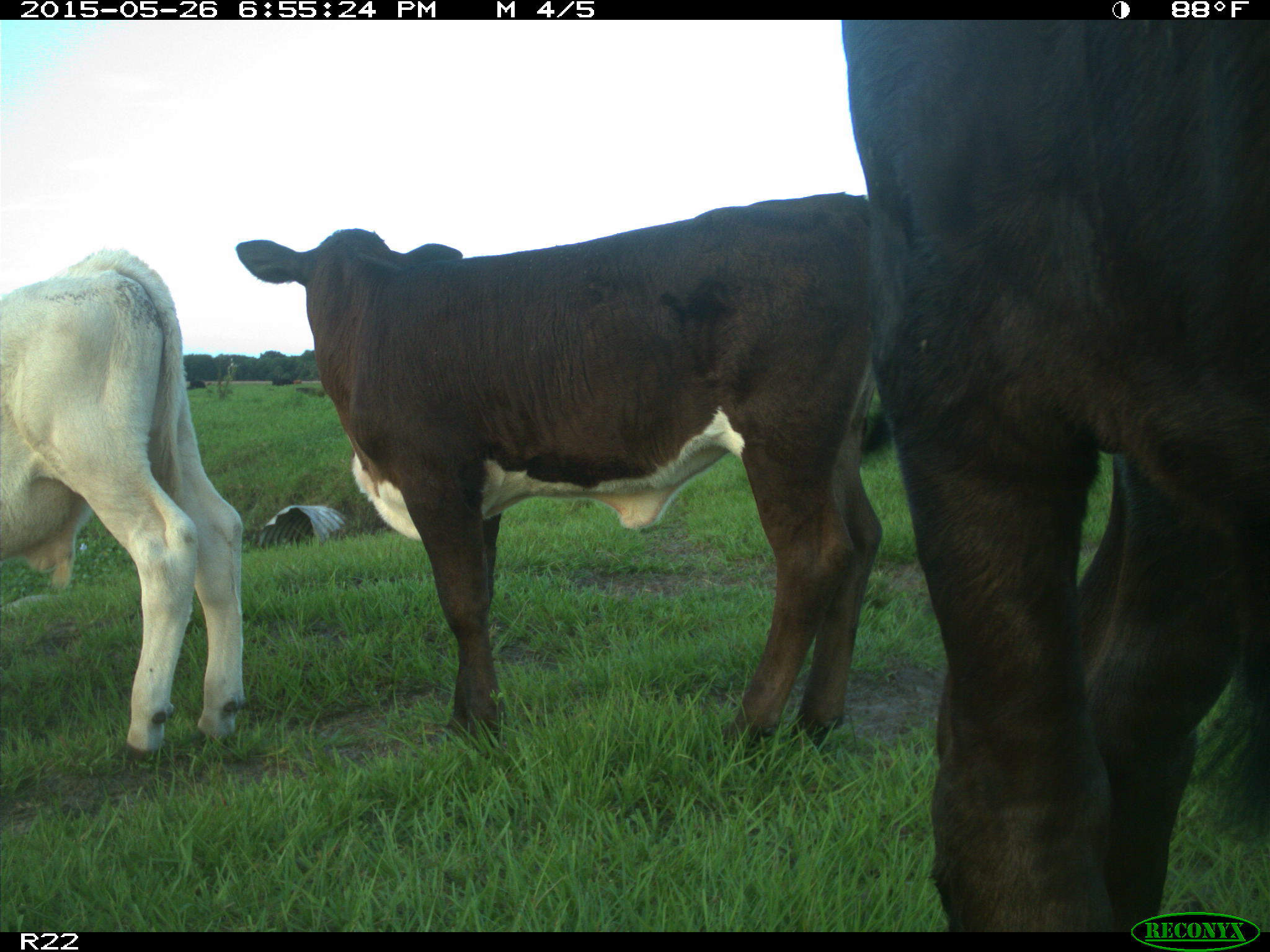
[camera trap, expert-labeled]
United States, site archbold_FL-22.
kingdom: Animalia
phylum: Chordata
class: Mammalia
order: Artiodactyla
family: Bovidae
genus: Bos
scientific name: Bos taurus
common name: domestic cow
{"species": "Bos taurus (domestic cow)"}